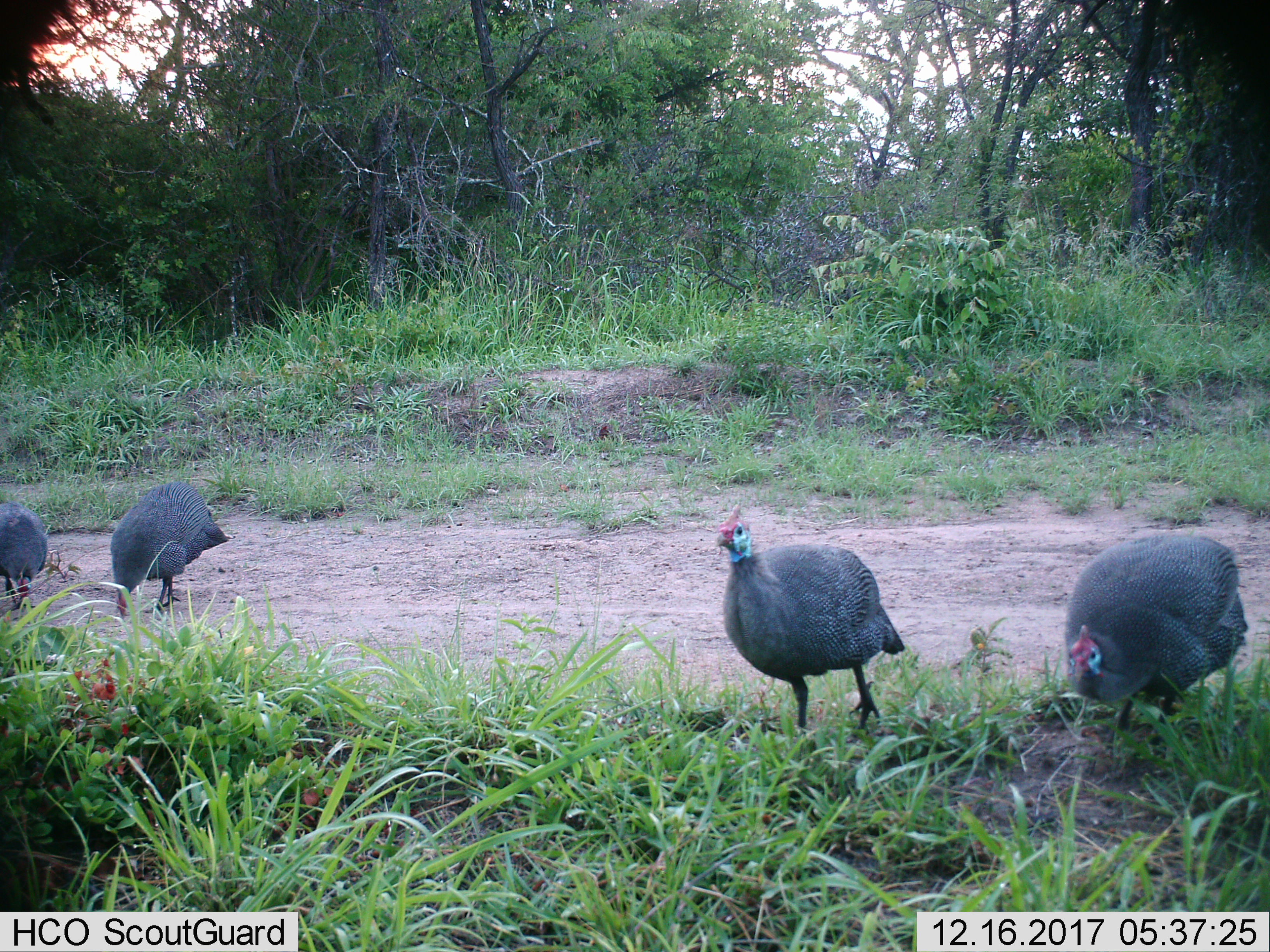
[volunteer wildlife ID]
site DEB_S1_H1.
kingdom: Animalia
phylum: Chordata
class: Aves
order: Galliformes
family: Numididae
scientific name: Numididae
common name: guineafowl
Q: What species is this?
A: Guineafowl (Numididae).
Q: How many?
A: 4.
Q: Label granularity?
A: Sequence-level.